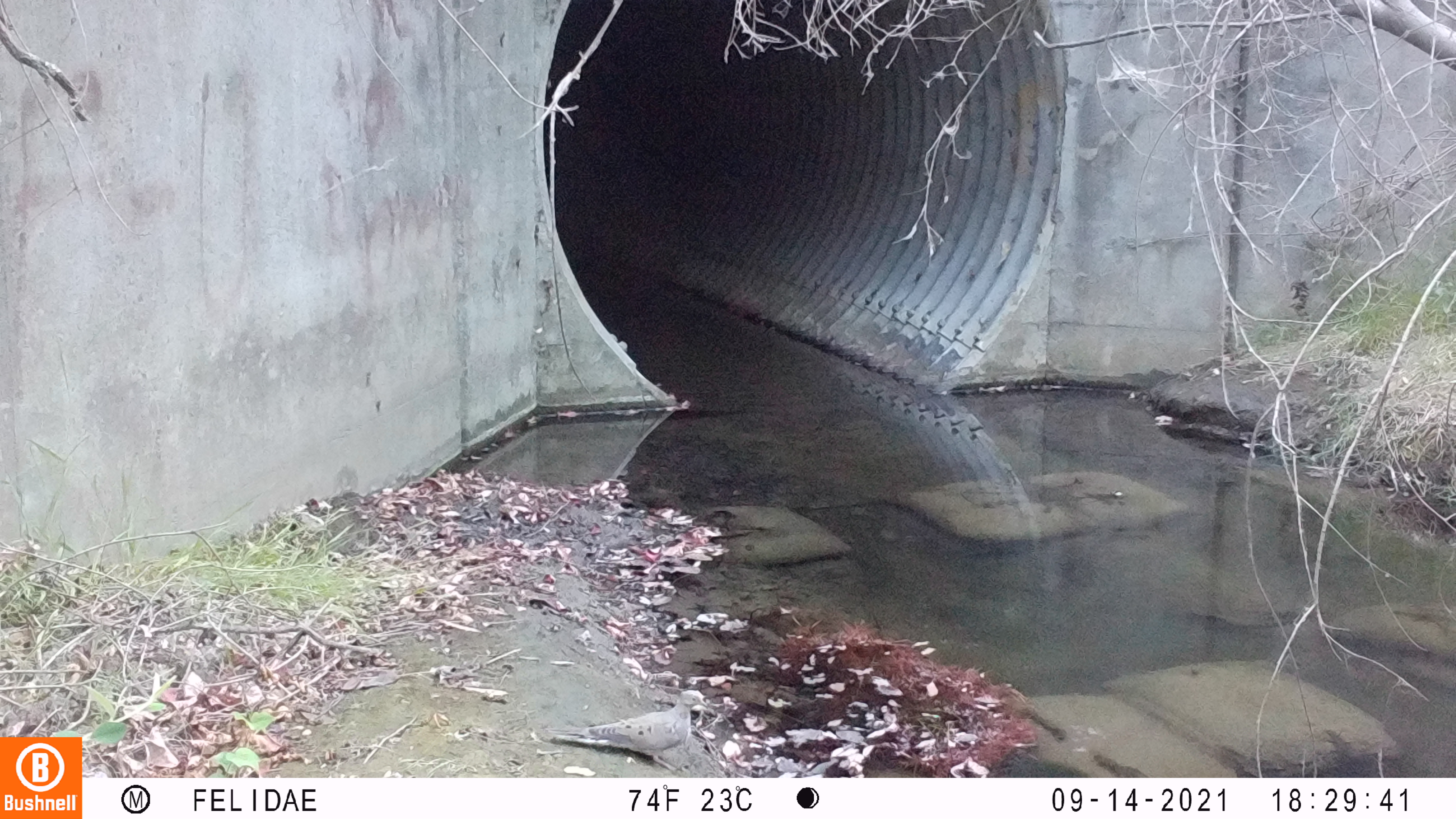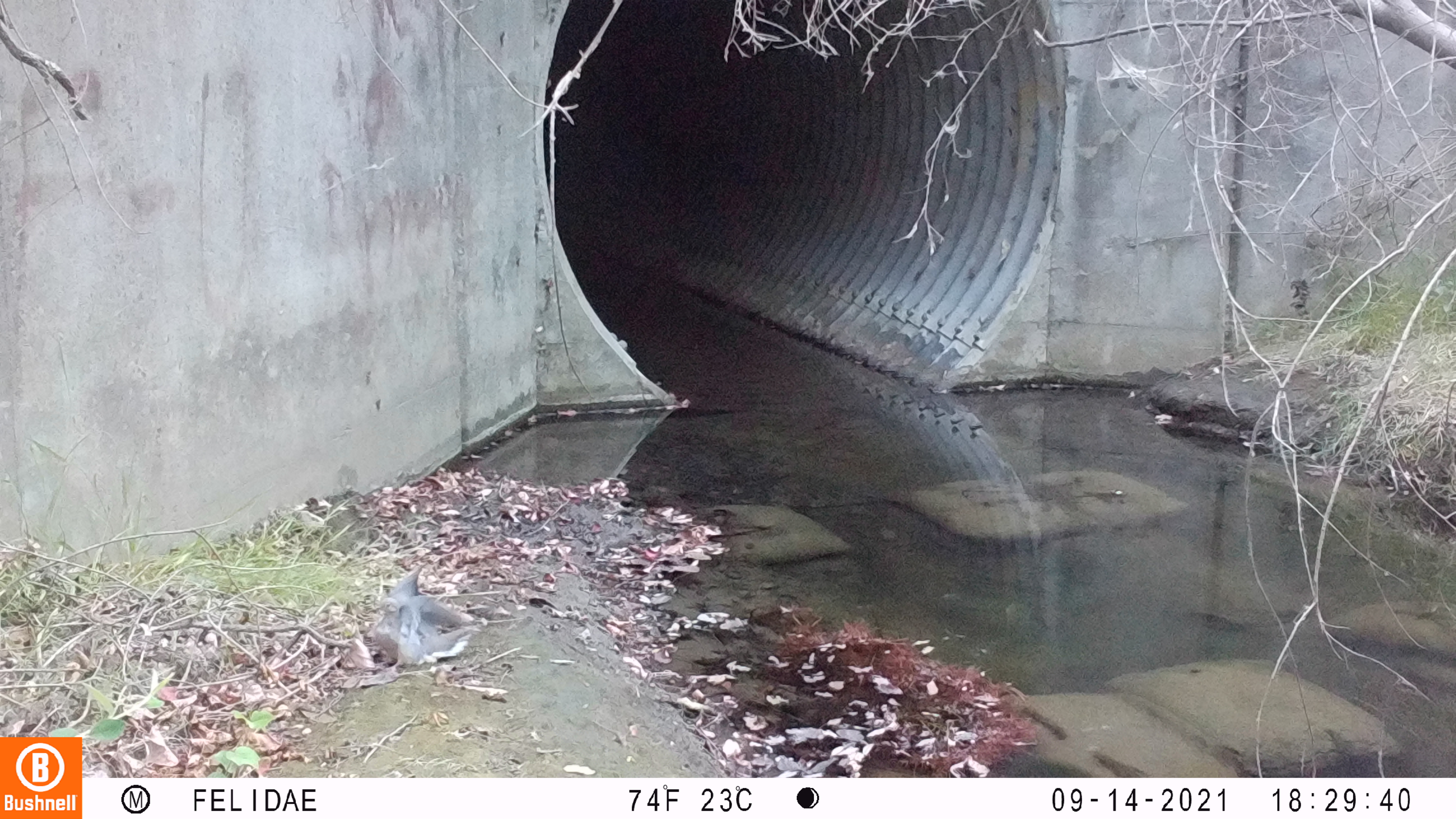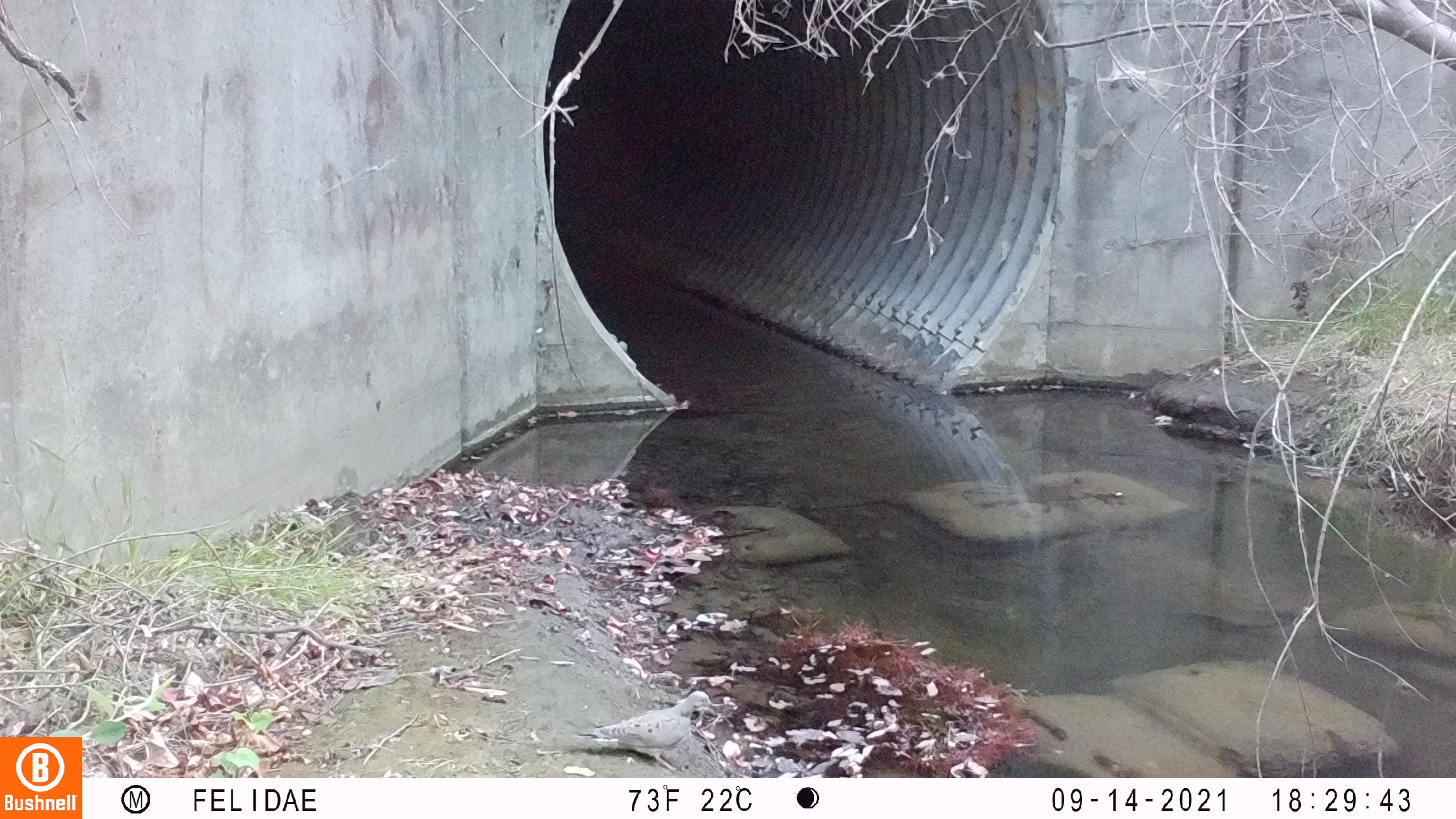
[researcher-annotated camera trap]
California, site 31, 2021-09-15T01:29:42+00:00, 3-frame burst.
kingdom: Animalia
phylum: Chordata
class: Aves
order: Columbiformes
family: Columbidae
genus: Patagioenas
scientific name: Patagioenas fasciata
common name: northern band-tailed pigeon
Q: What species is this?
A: Northern band-tailed pigeon (Patagioenas fasciata).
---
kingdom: Animalia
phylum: Chordata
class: Aves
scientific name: Aves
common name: bird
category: unknown bird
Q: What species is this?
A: Unknown bird (bird) (Aves).